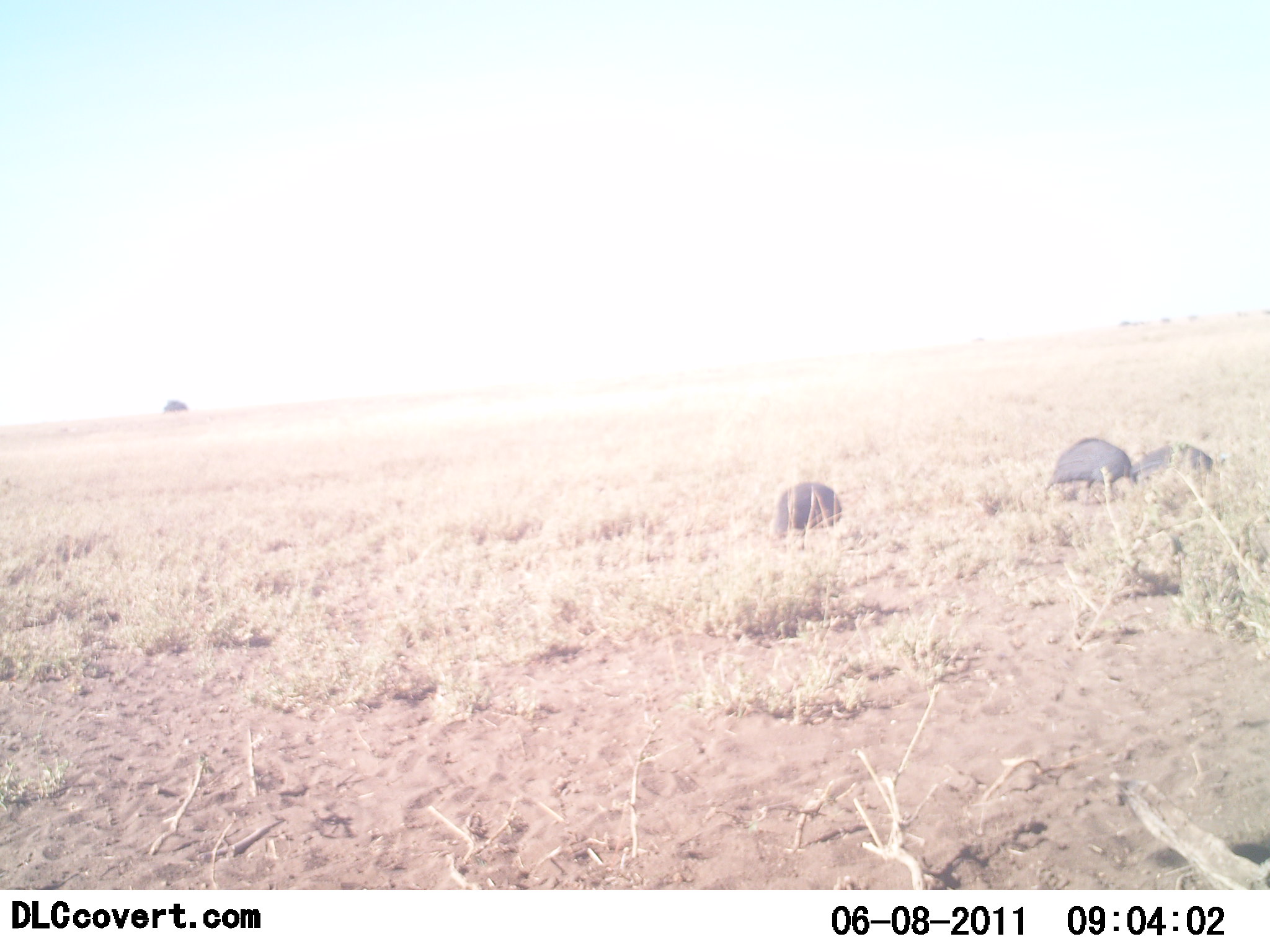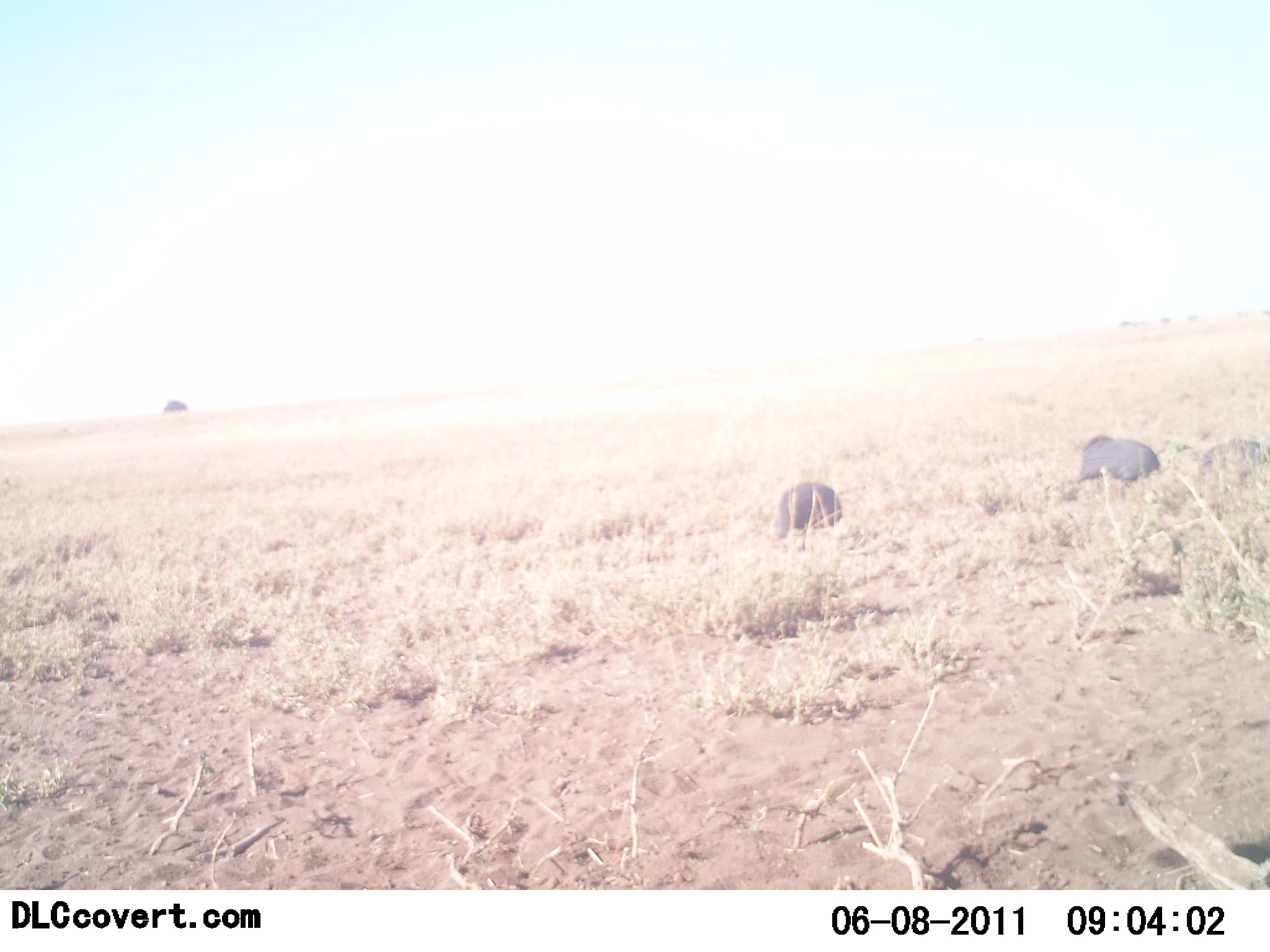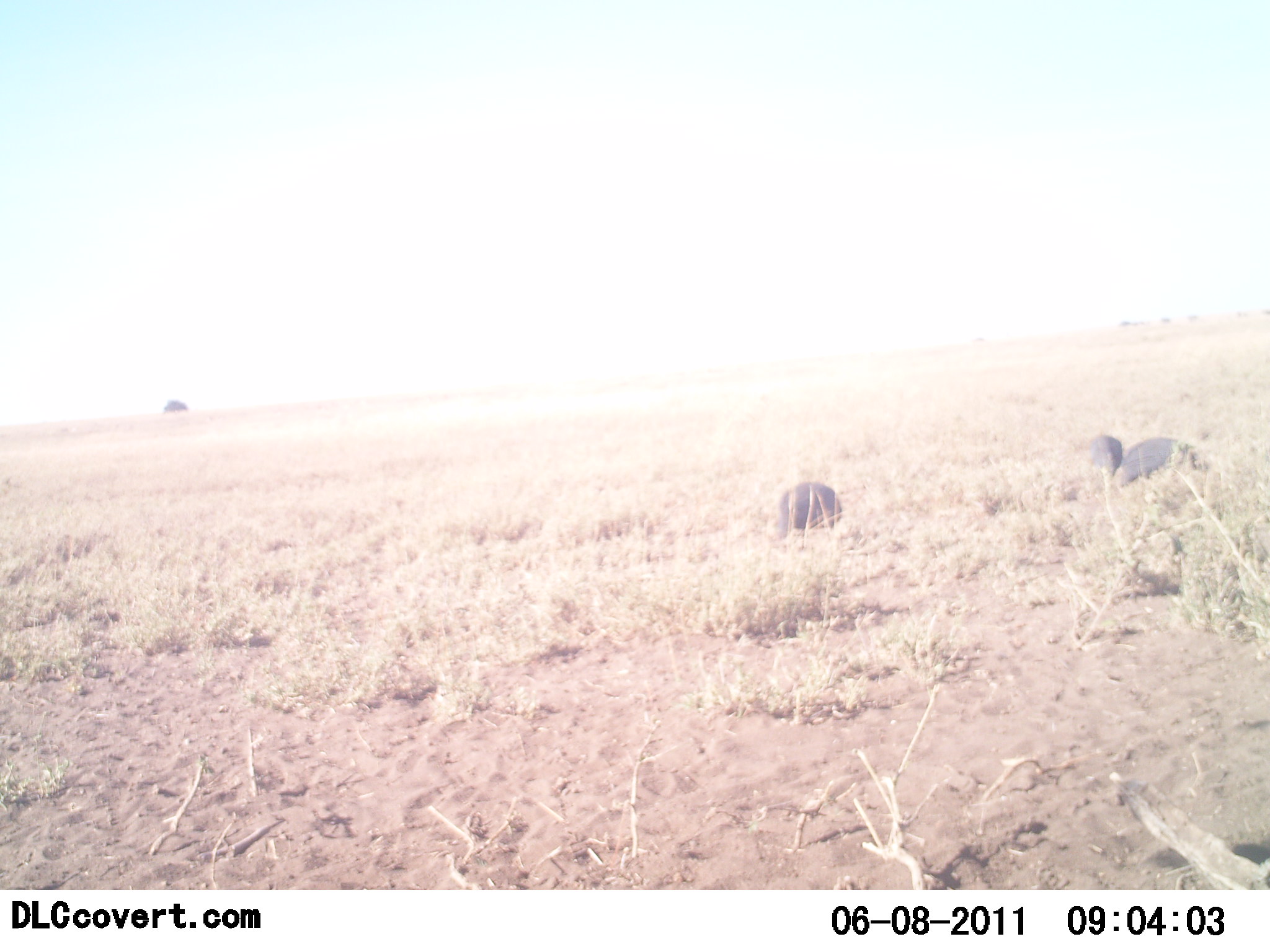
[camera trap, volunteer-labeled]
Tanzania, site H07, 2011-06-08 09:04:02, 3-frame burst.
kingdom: Animalia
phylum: Chordata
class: Aves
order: Galliformes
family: Numididae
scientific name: Numididae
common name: guinea fowl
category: guineafowl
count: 3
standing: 10%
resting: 0%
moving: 50%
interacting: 0%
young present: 0%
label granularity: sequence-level